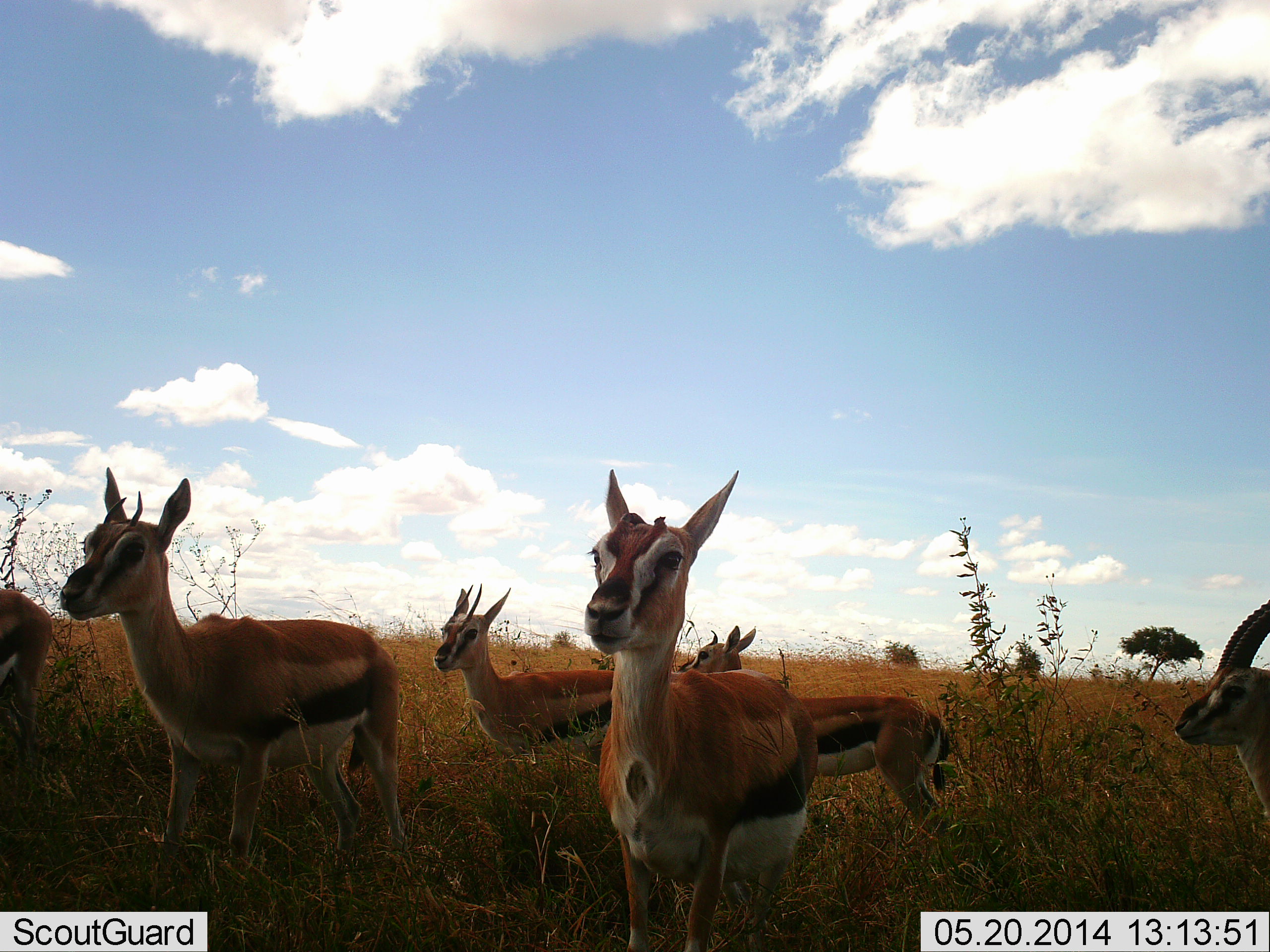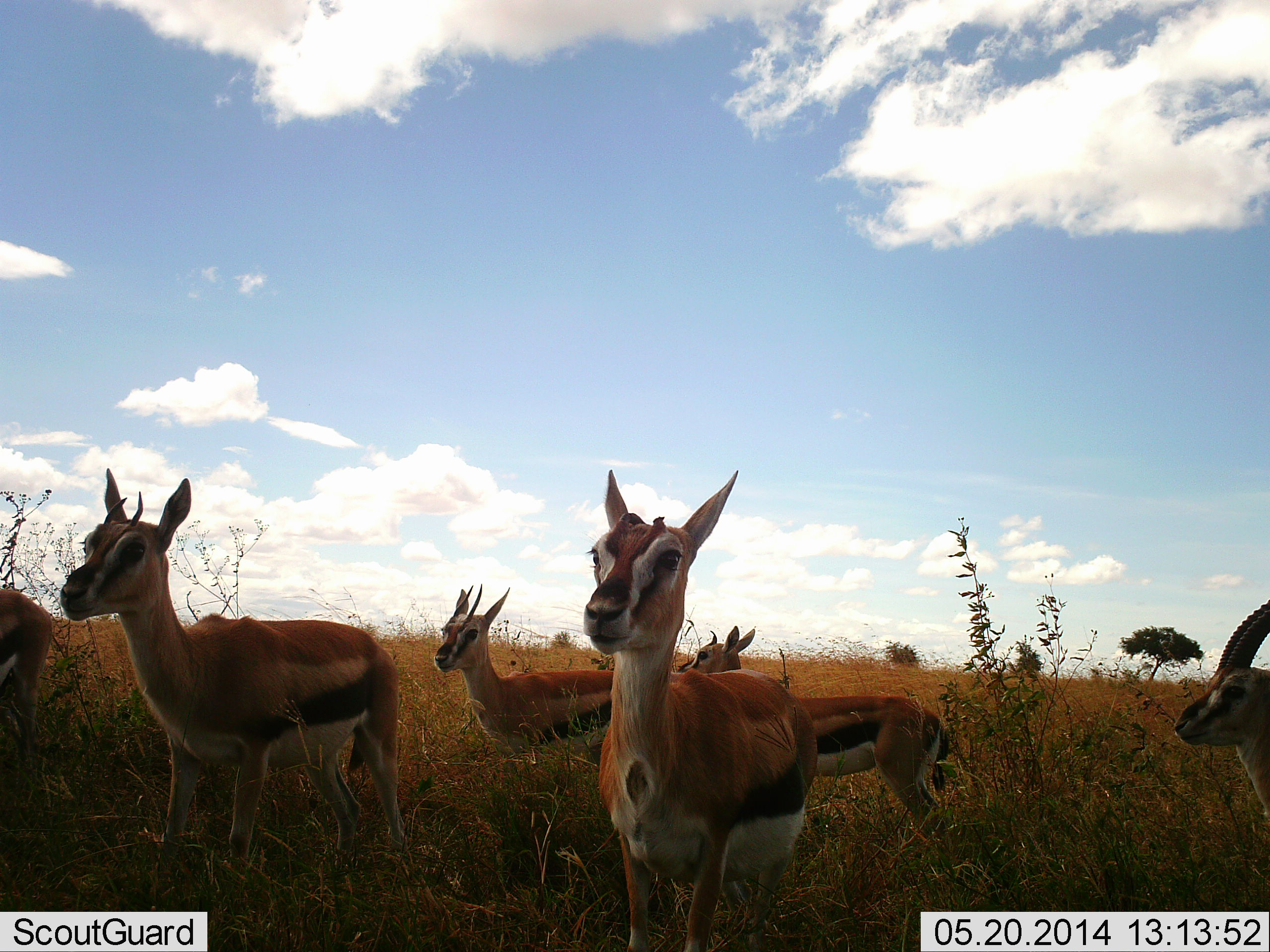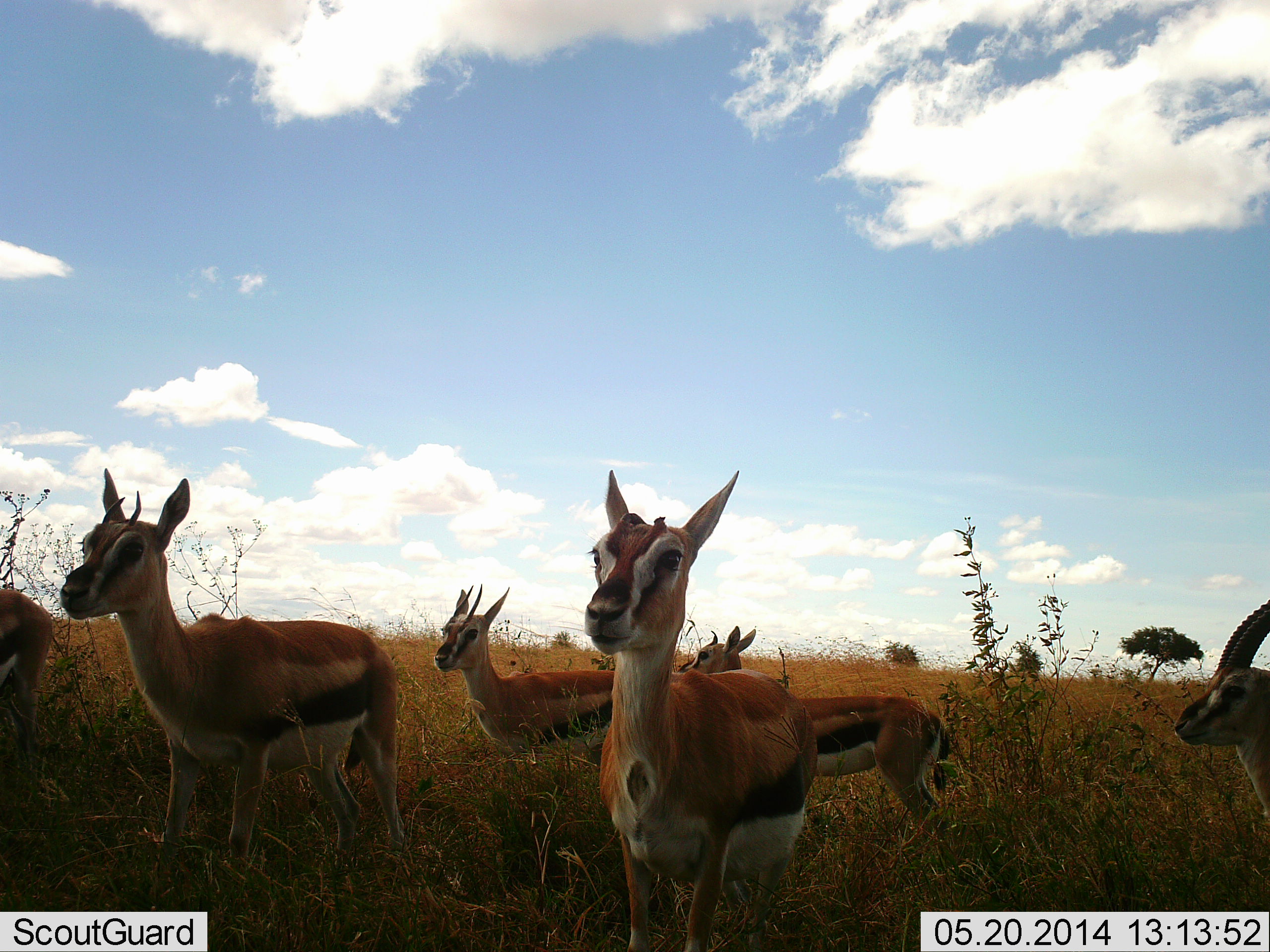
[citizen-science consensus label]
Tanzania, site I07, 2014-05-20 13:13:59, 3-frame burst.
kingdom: Animalia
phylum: Chordata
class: Mammalia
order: Artiodactyla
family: Bovidae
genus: Eudorcas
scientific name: Eudorcas thomsonii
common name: thomson's gazelle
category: gazellethomsons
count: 6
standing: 100%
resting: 0%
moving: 0%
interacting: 0%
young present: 10%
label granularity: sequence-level